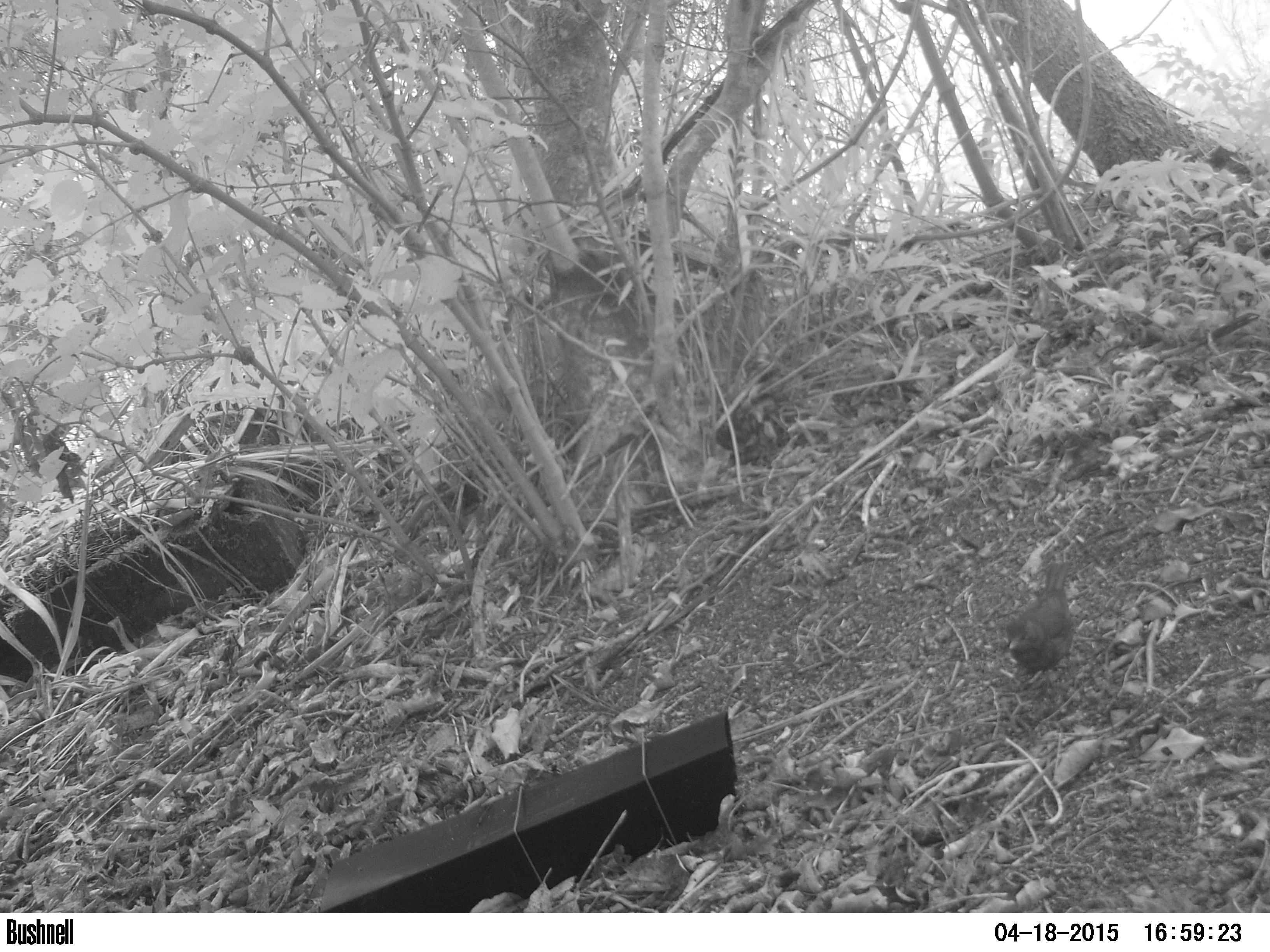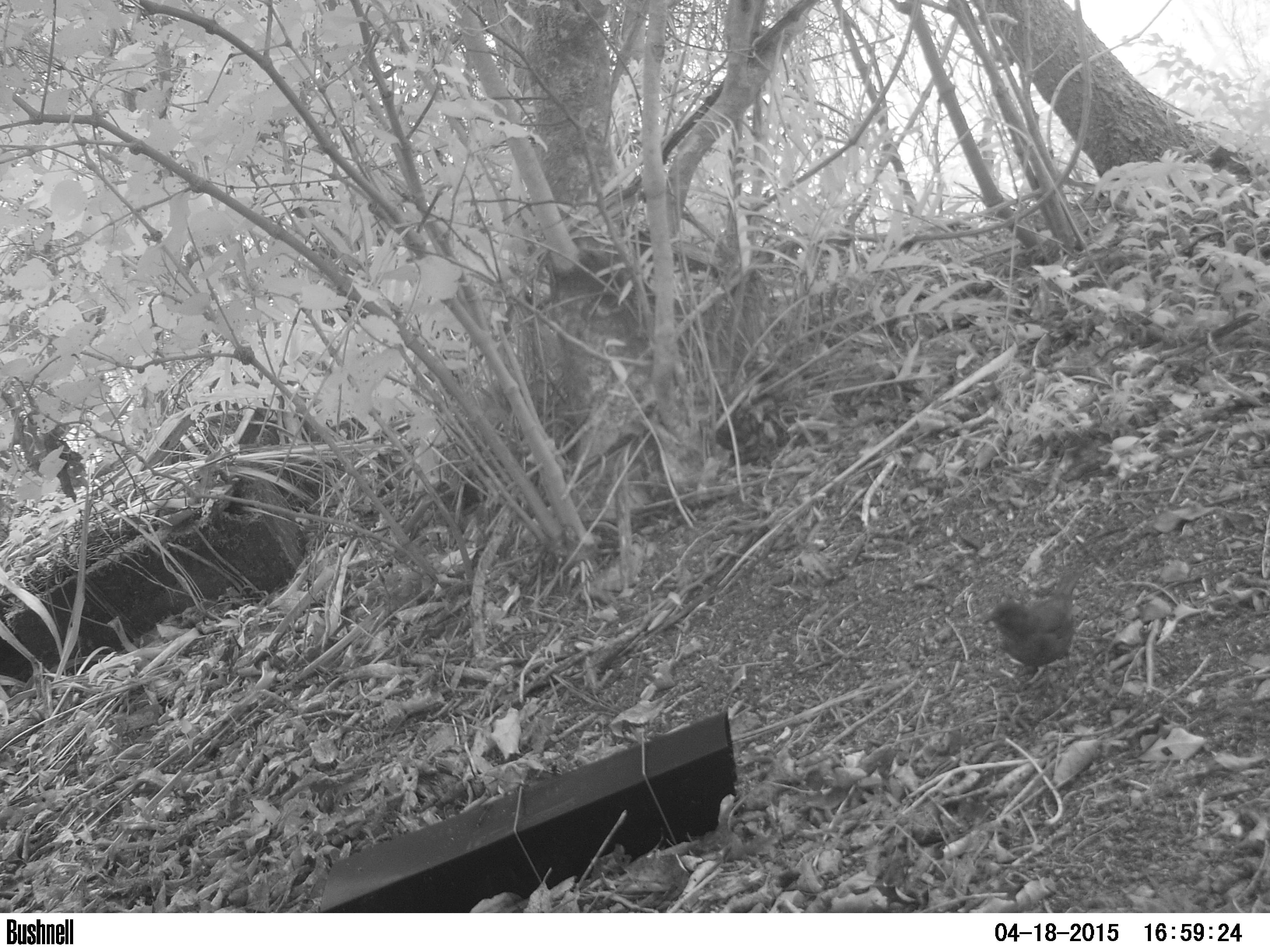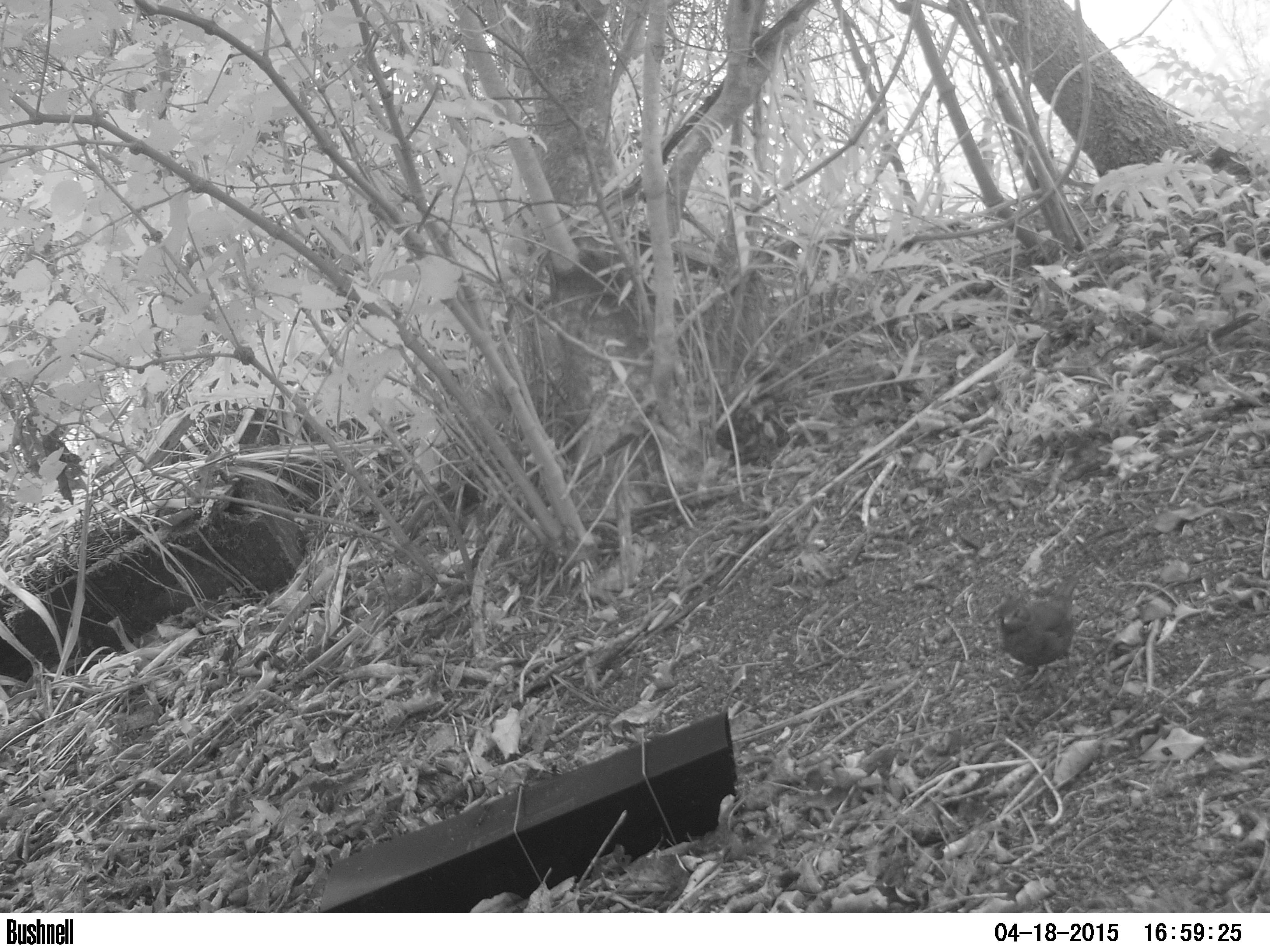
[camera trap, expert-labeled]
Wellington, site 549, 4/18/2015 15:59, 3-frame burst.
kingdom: Animalia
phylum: Chordata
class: Aves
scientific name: Aves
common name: bird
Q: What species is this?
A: Bird (Aves).